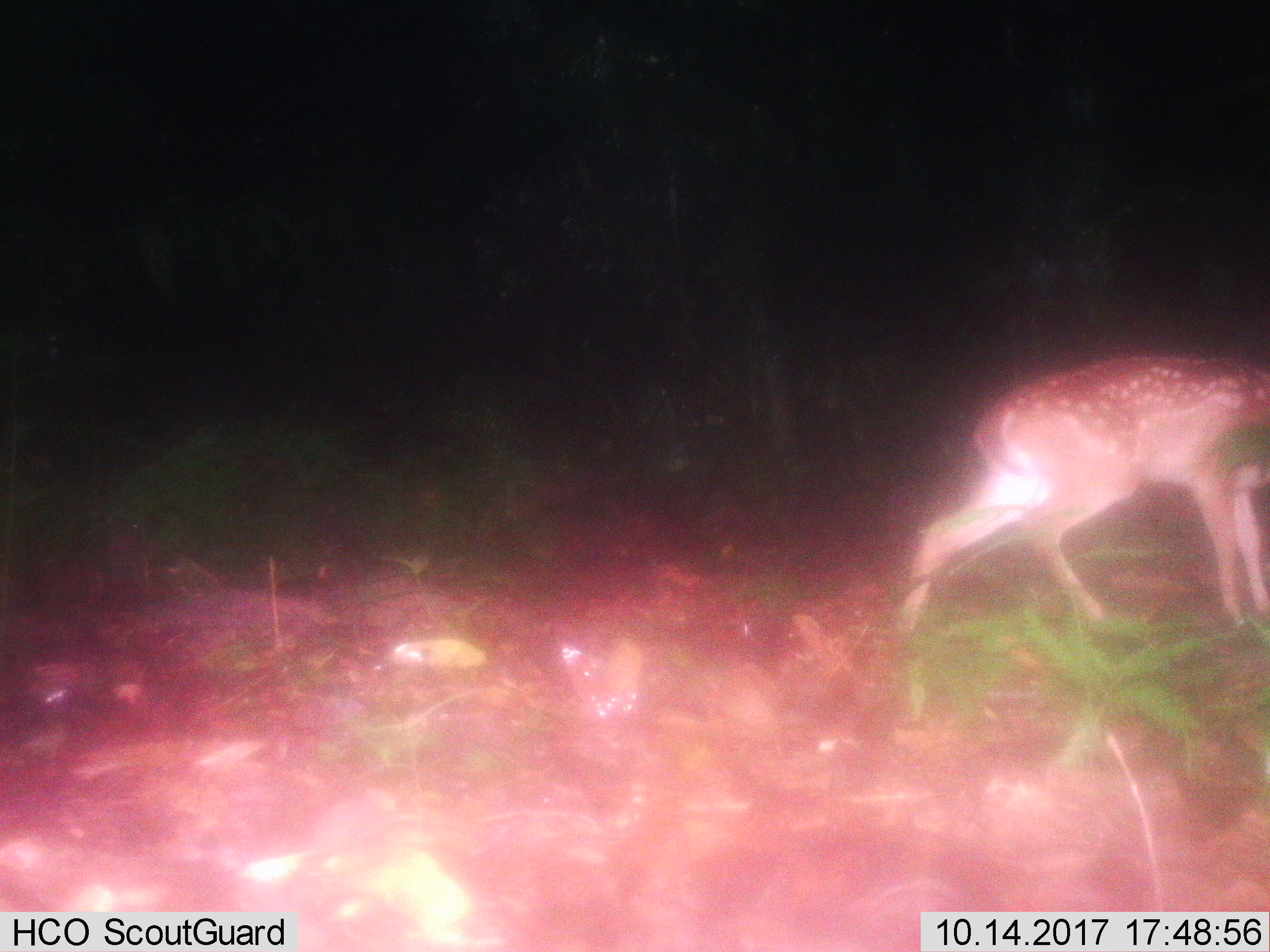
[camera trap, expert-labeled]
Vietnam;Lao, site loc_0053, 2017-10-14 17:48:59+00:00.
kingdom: Animalia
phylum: Chordata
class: Mammalia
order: Artiodactyla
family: Cervidae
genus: Muntiacus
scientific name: Muntiacus vuquangensis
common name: large-antlered muntjac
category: large antlered muntjac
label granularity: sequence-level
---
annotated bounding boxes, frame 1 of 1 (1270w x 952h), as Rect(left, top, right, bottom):
large antlered muntjac: Rect(896, 352, 1270, 628)